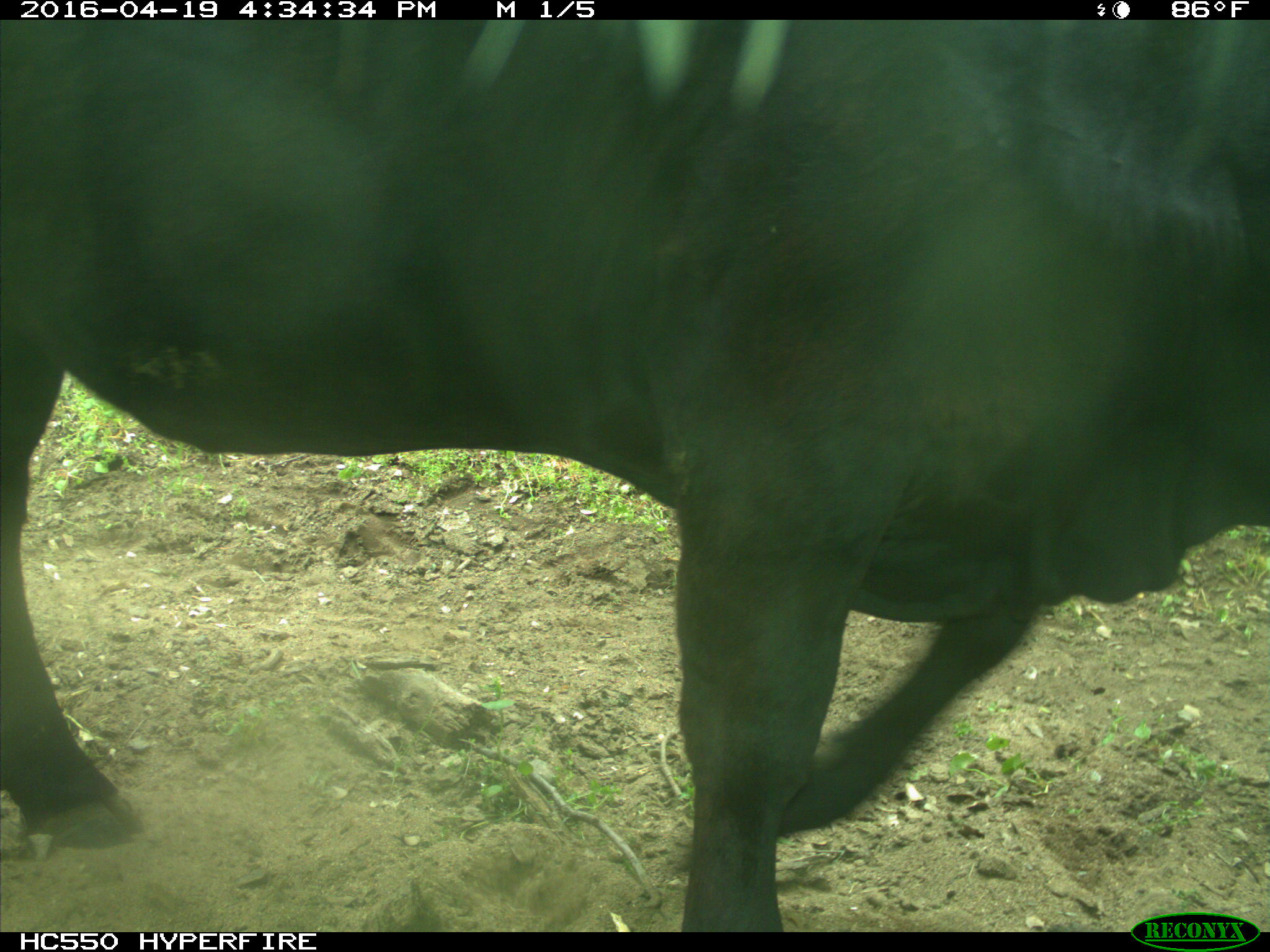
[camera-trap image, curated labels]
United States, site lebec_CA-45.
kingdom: Animalia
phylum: Chordata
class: Mammalia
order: Artiodactyla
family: Bovidae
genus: Bos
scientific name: Bos taurus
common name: domestic cow